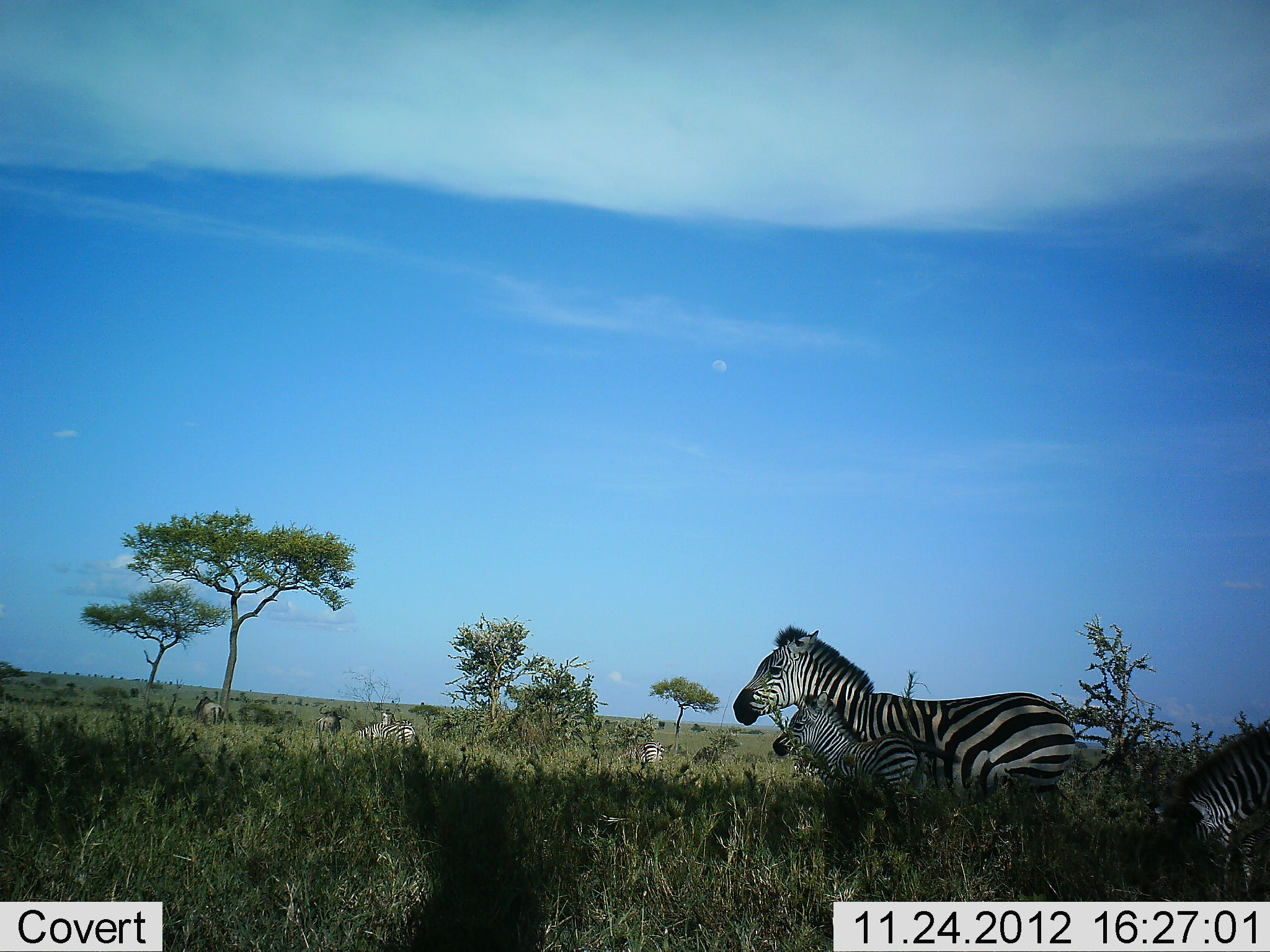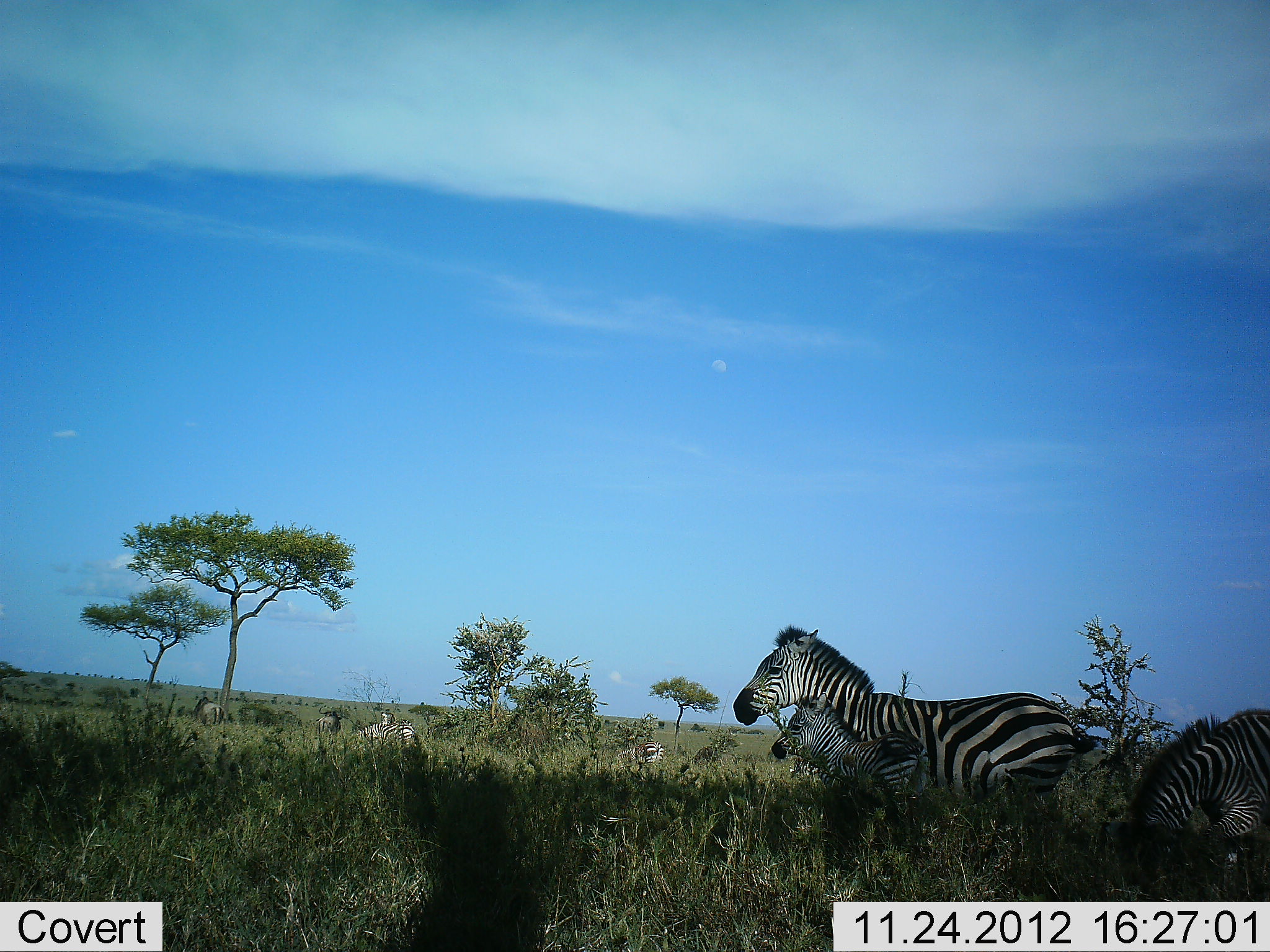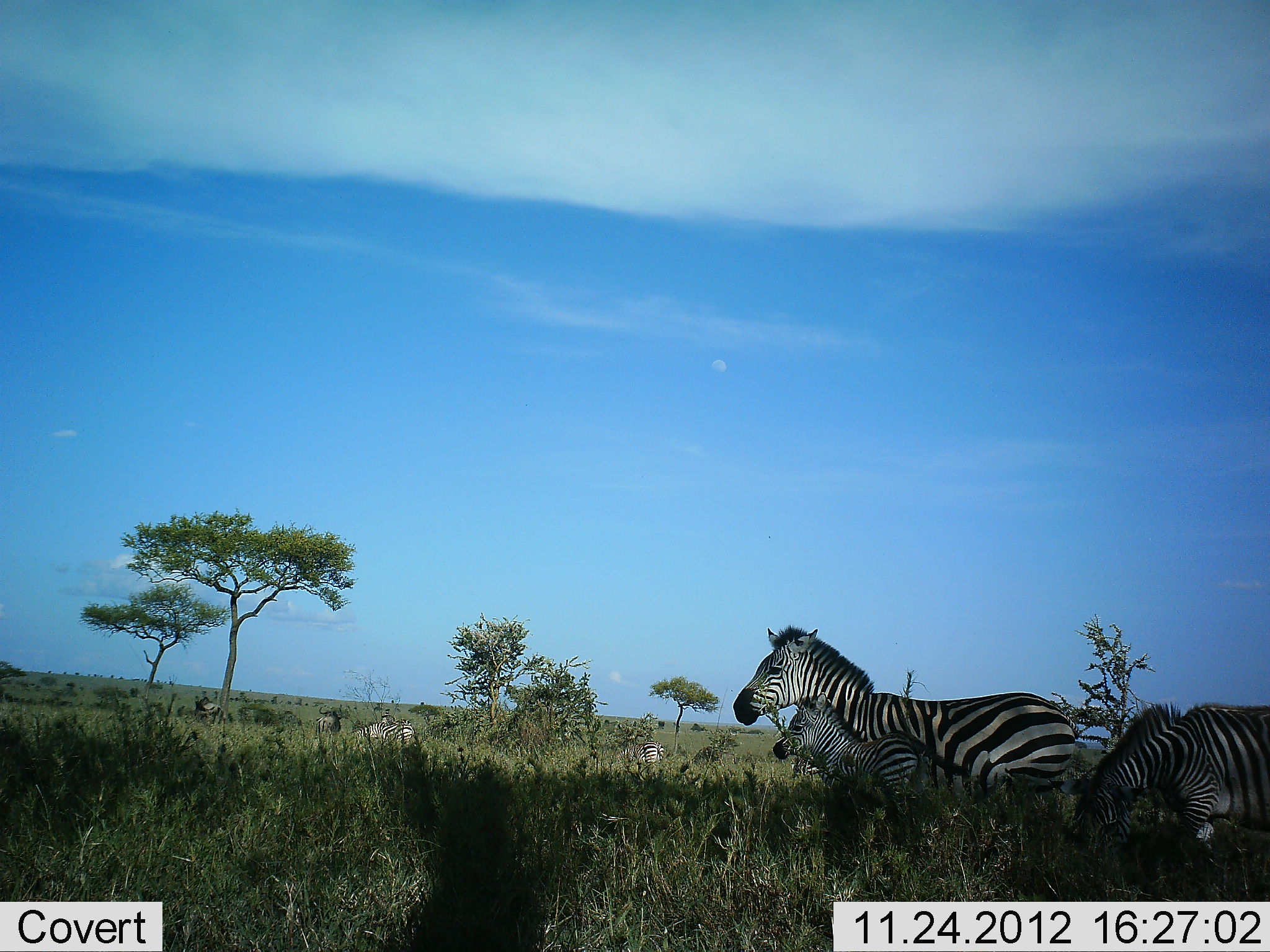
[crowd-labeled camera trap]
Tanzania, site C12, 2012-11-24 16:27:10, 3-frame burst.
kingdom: Animalia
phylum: Chordata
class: Mammalia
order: Perissodactyla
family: Equidae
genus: Equus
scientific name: Equus quagga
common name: plains zebra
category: zebra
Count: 8.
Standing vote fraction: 92%.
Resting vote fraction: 8%.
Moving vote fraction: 33%.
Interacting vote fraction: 0%.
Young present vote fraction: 75%.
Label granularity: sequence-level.